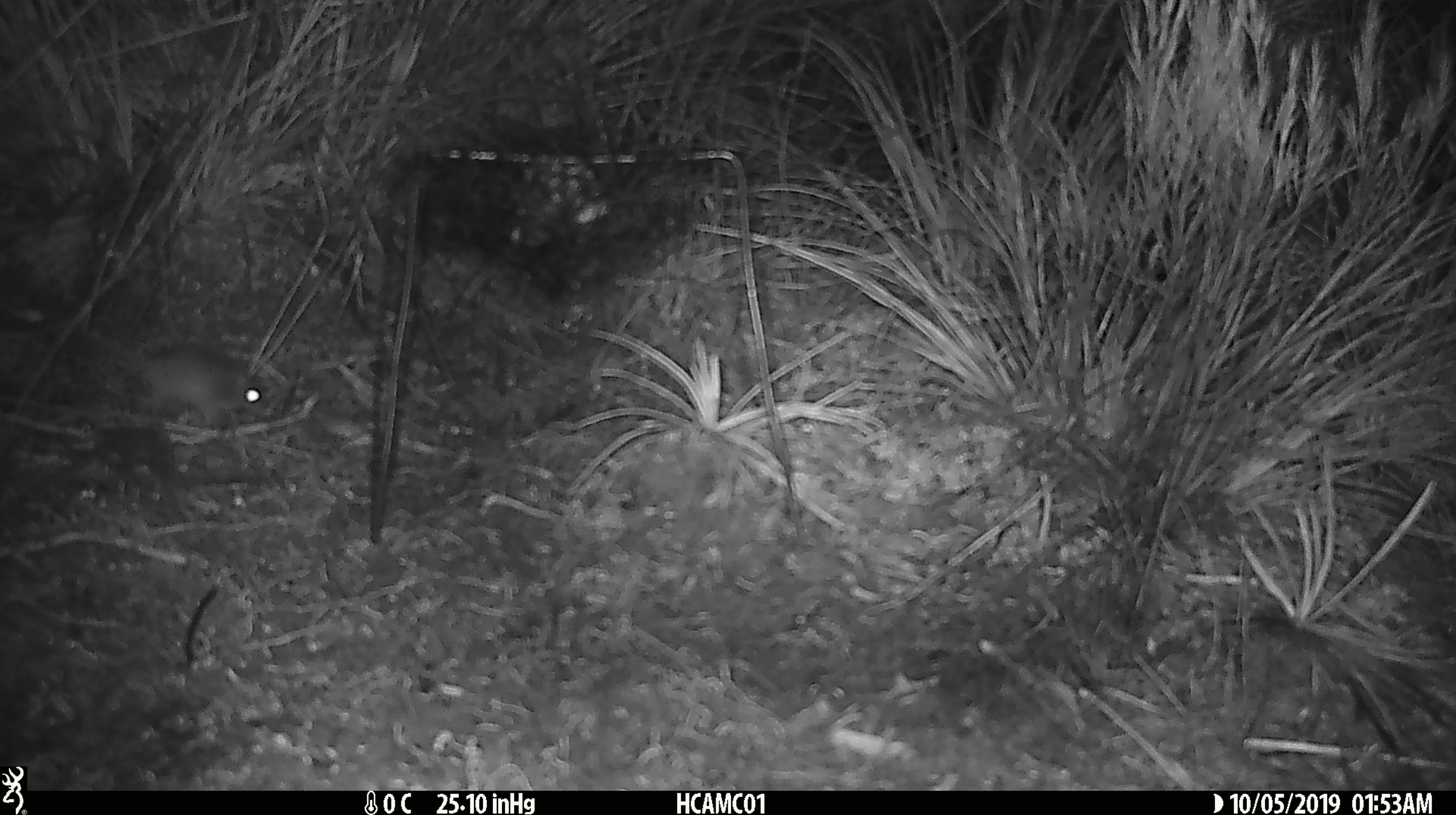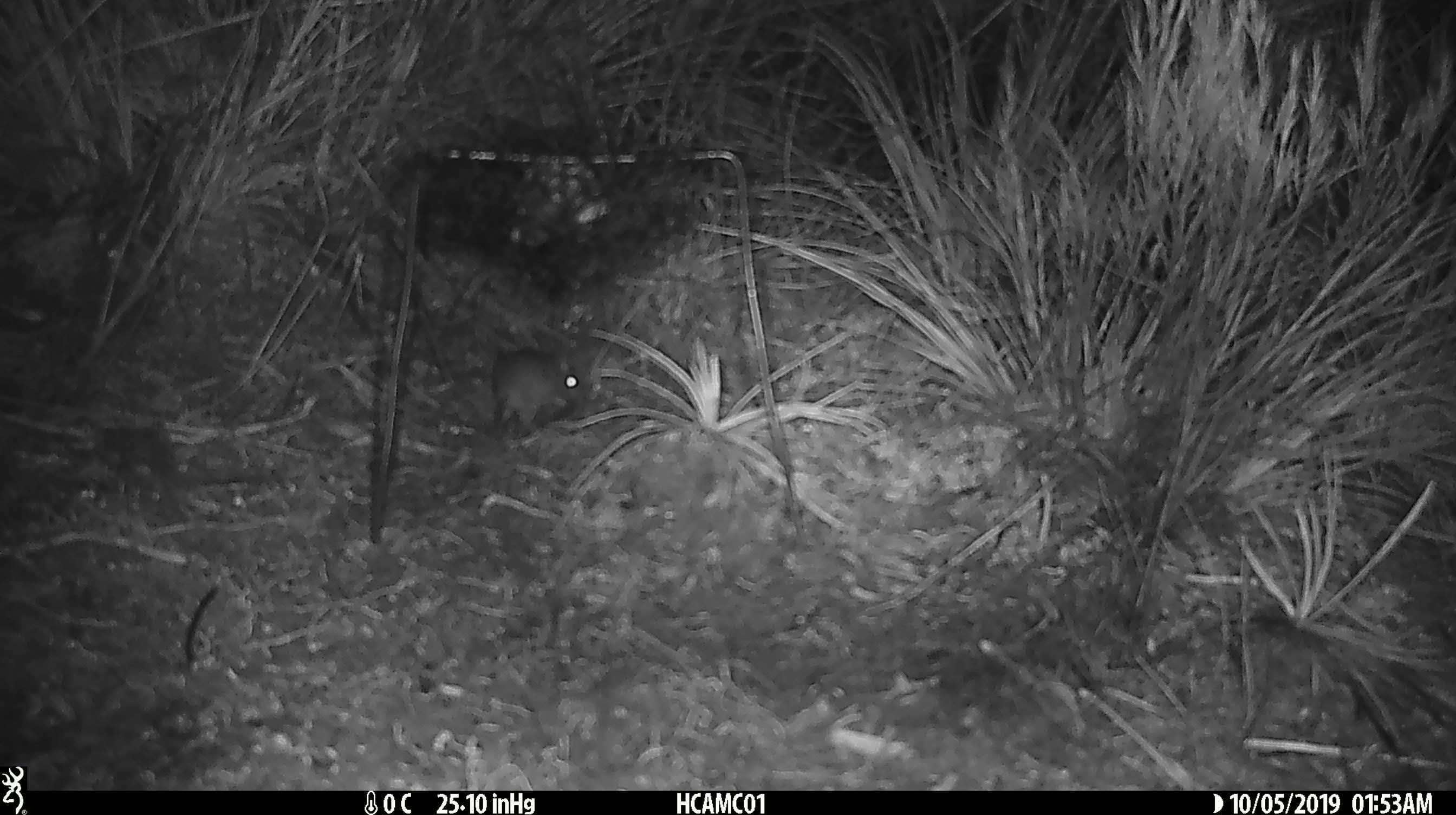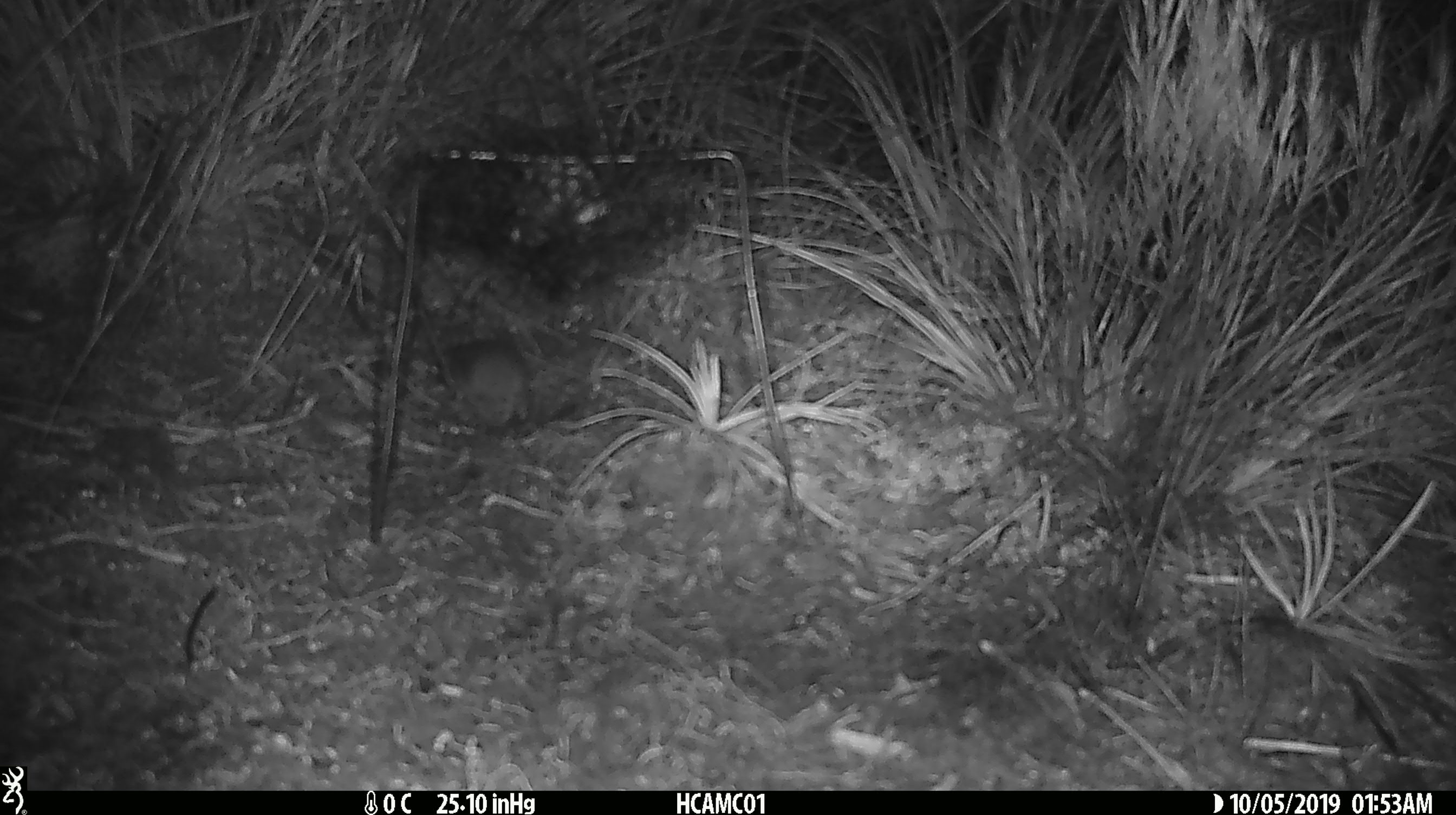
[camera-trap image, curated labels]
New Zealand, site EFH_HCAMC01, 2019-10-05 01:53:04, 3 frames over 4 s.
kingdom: Animalia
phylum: Chordata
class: Mammalia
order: Rodentia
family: Muridae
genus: Mus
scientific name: Mus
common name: mouse